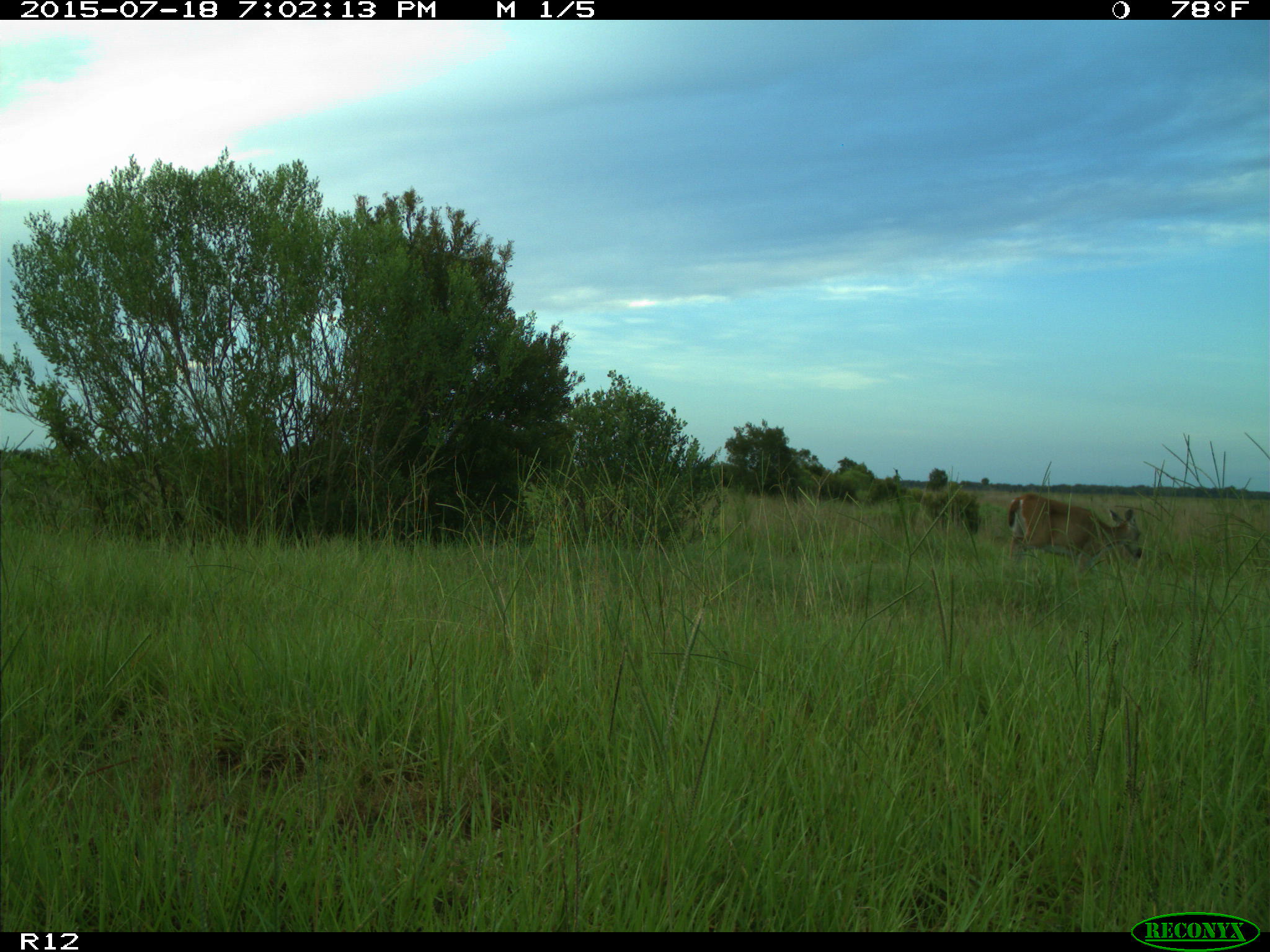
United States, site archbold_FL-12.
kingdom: Animalia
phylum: Chordata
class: Mammalia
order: Artiodactyla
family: Cervidae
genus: Odocoileus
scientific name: Odocoileus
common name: deer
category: unidentified deer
Unidentified deer (deer) (Odocoileus).